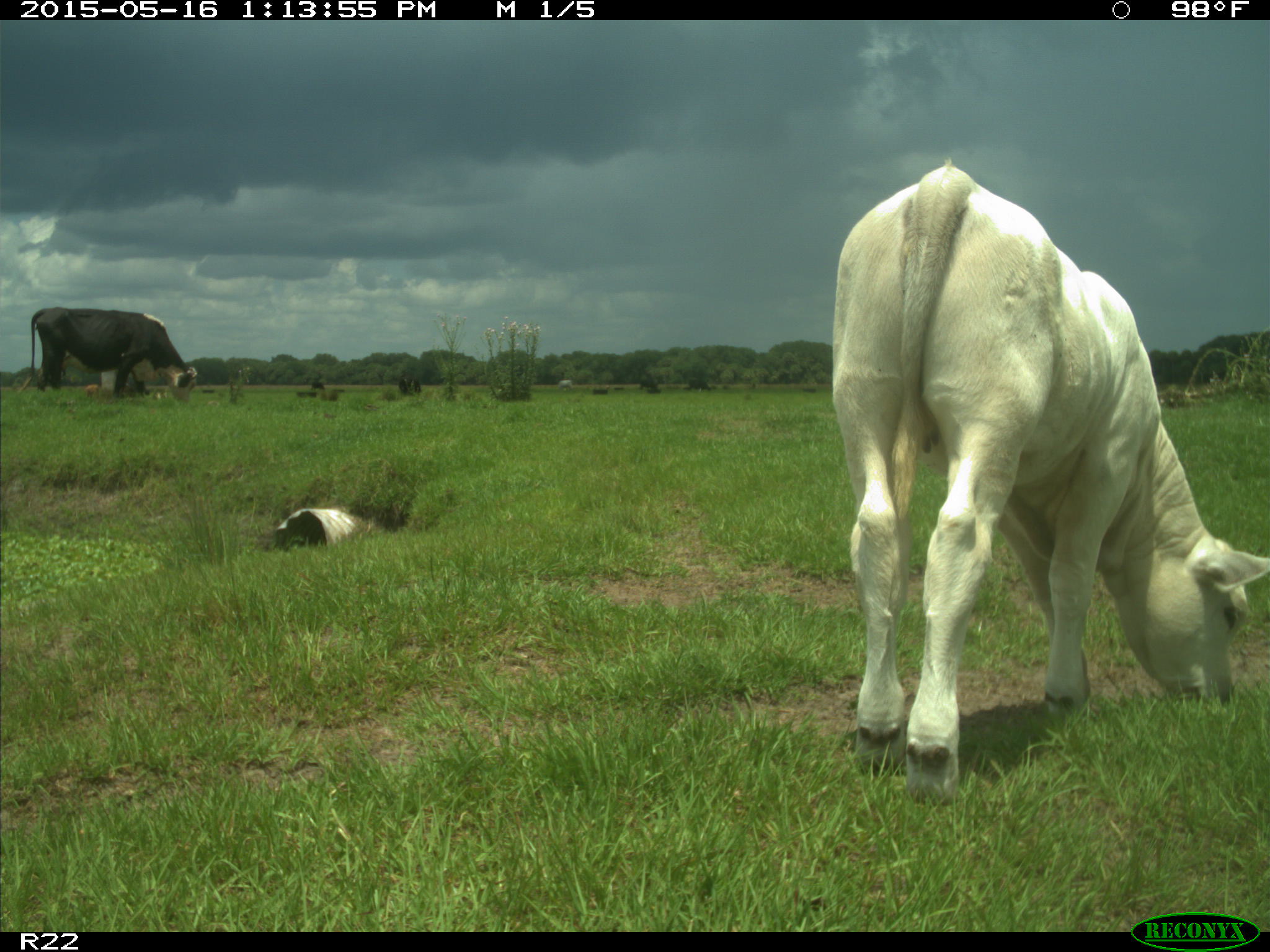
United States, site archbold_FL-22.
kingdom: Animalia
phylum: Chordata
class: Mammalia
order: Artiodactyla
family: Bovidae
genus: Bos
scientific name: Bos taurus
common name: domestic cow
Bos taurus (domestic cow).